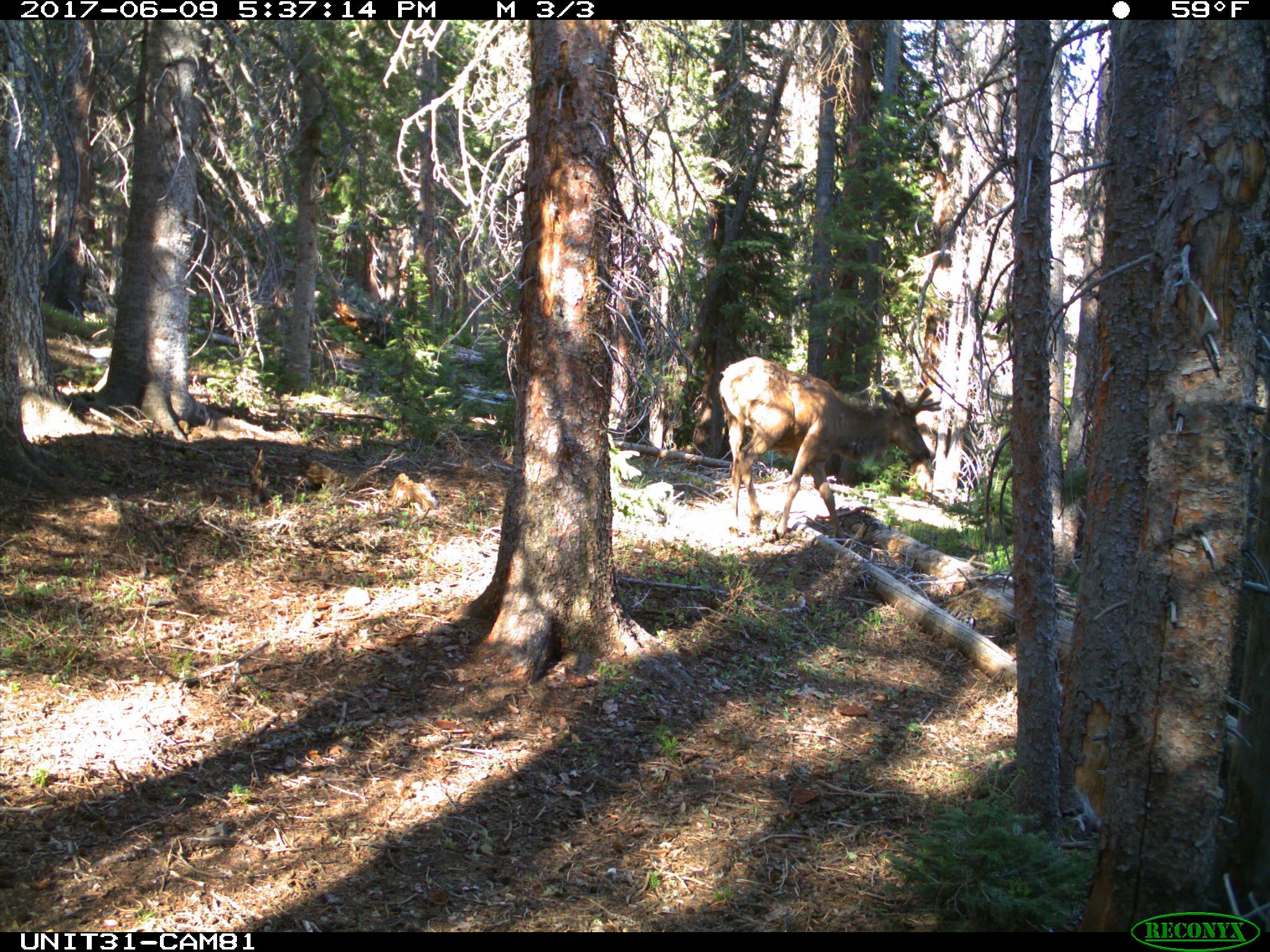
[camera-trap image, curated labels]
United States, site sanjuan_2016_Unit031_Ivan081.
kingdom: Animalia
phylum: Chordata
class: Mammalia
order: Artiodactyla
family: Cervidae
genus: Cervus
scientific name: Cervus elaphus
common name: red deer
Cervus elaphus (red deer).